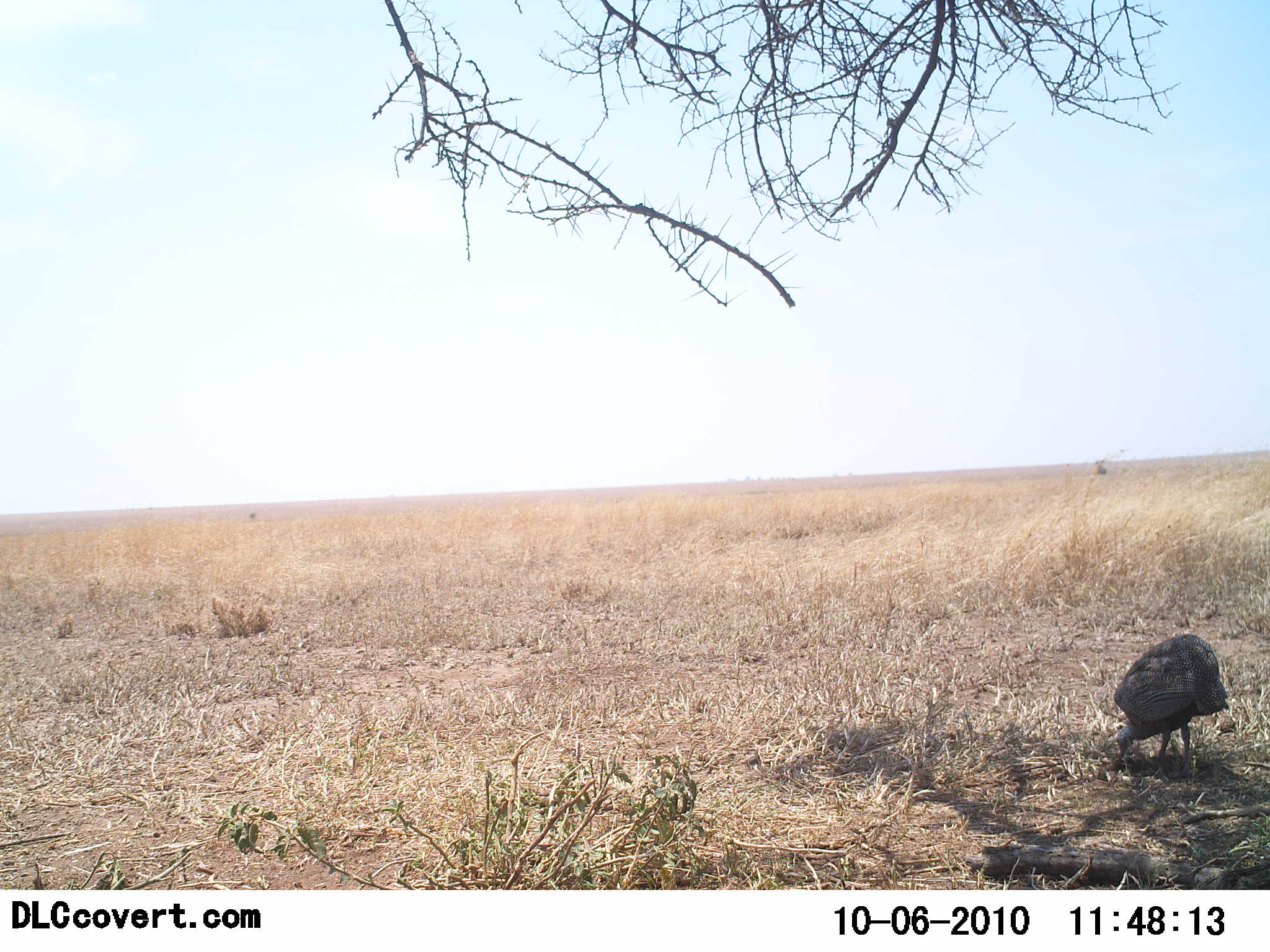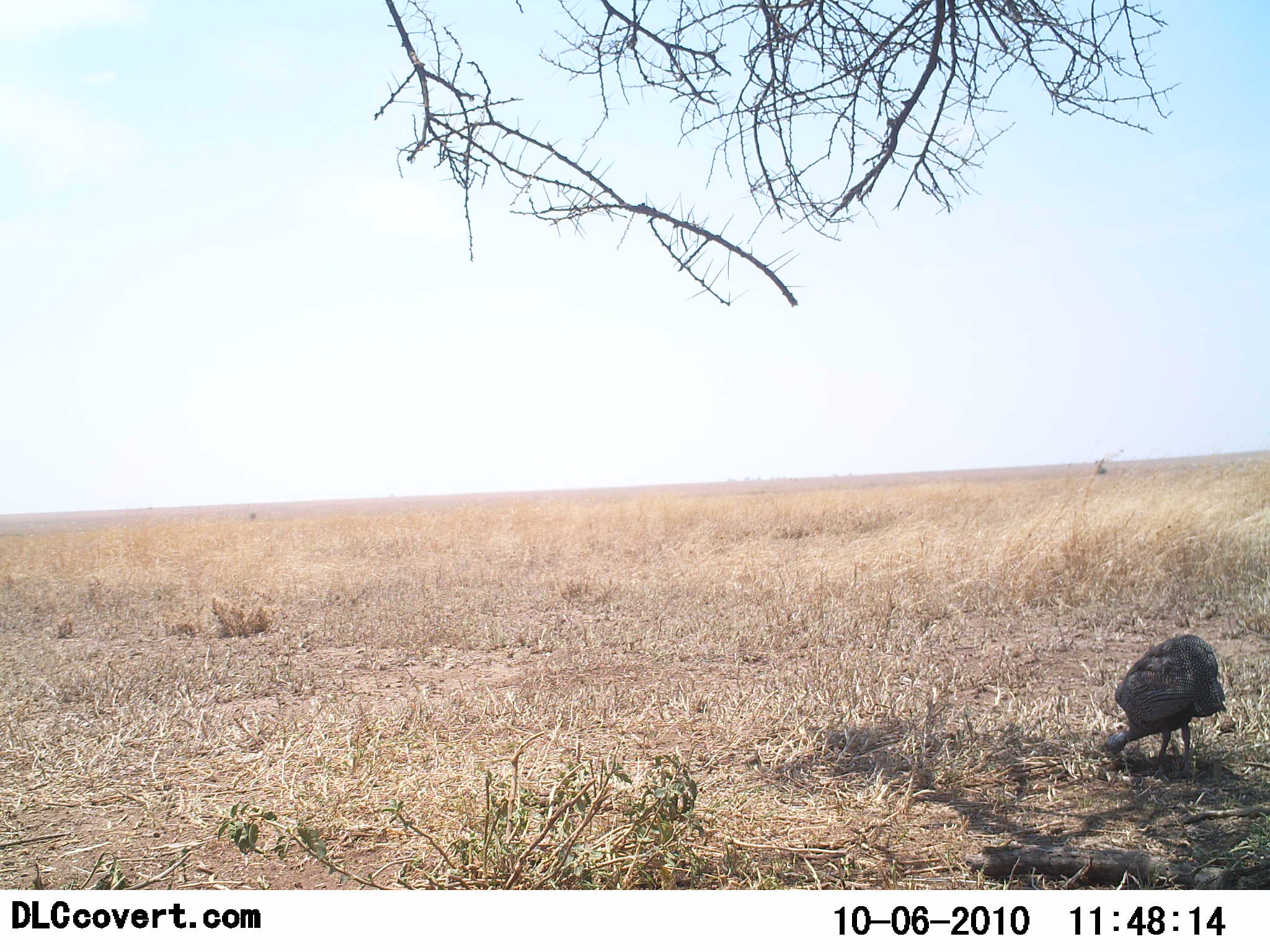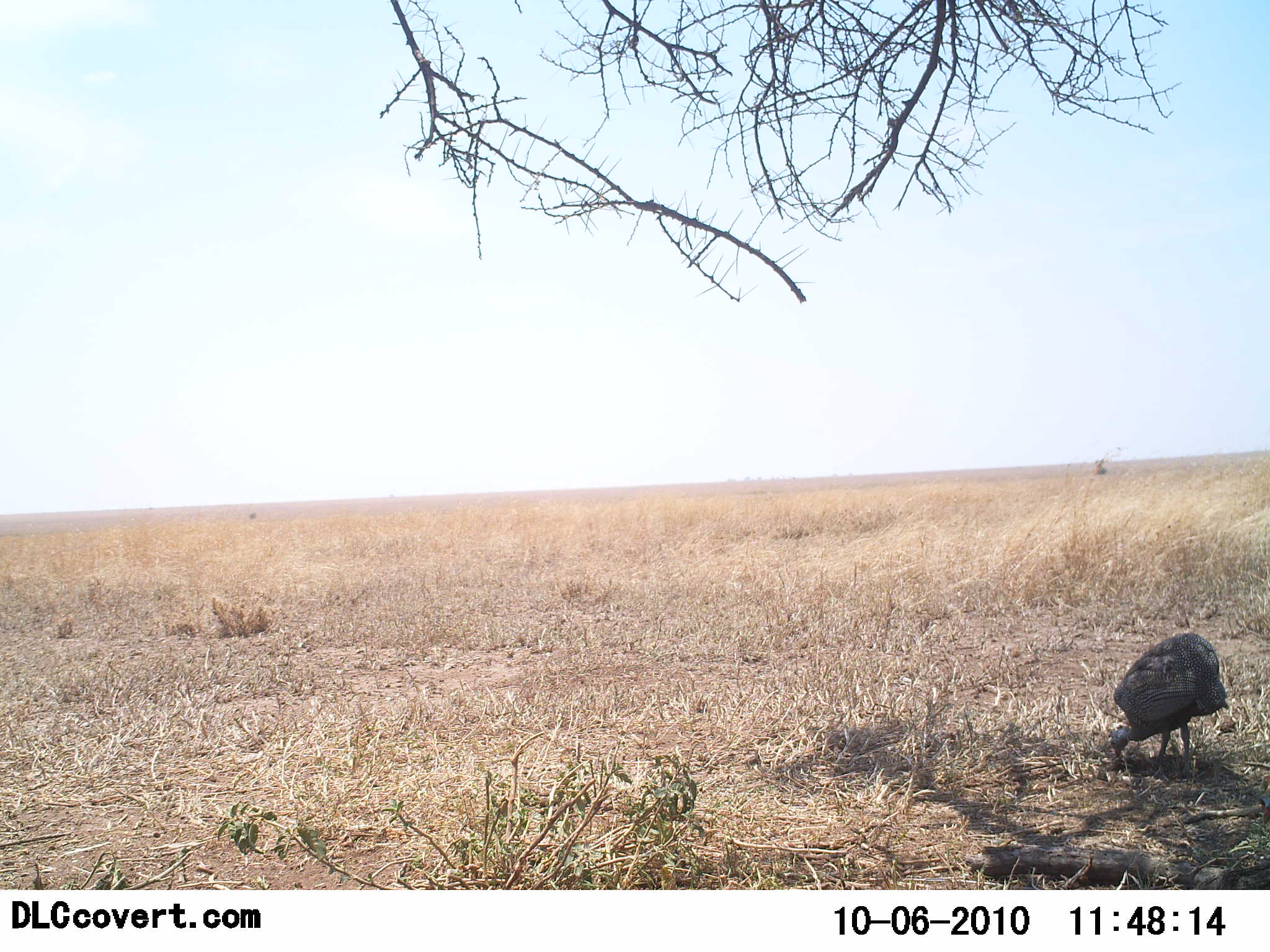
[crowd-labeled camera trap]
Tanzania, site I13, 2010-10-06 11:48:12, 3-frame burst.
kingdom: Animalia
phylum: Chordata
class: Aves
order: Galliformes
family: Numididae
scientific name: Numididae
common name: guinea fowl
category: guineafowl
Guineafowl (guinea fowl) (Numididae), count 1. Behavior (volunteer vote fractions): standing 25%, resting 0%, moving 5%, interacting 0%. Young present (vote fraction): 0%. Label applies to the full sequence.